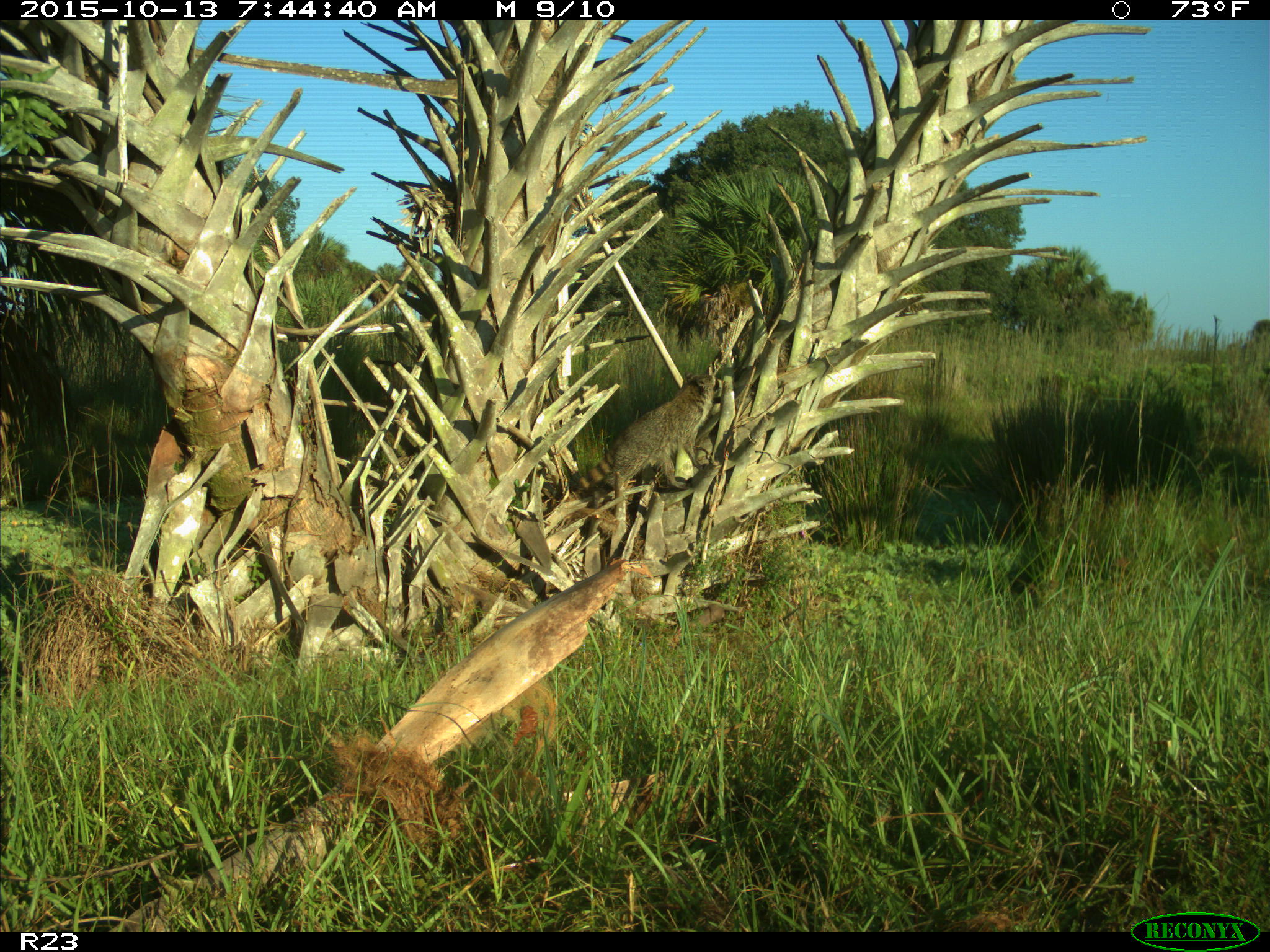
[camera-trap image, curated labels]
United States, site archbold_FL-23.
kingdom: Animalia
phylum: Chordata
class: Mammalia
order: Carnivora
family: Procyonidae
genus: Procyon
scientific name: Procyon lotor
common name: common raccoon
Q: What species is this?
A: Procyon lotor (common raccoon).